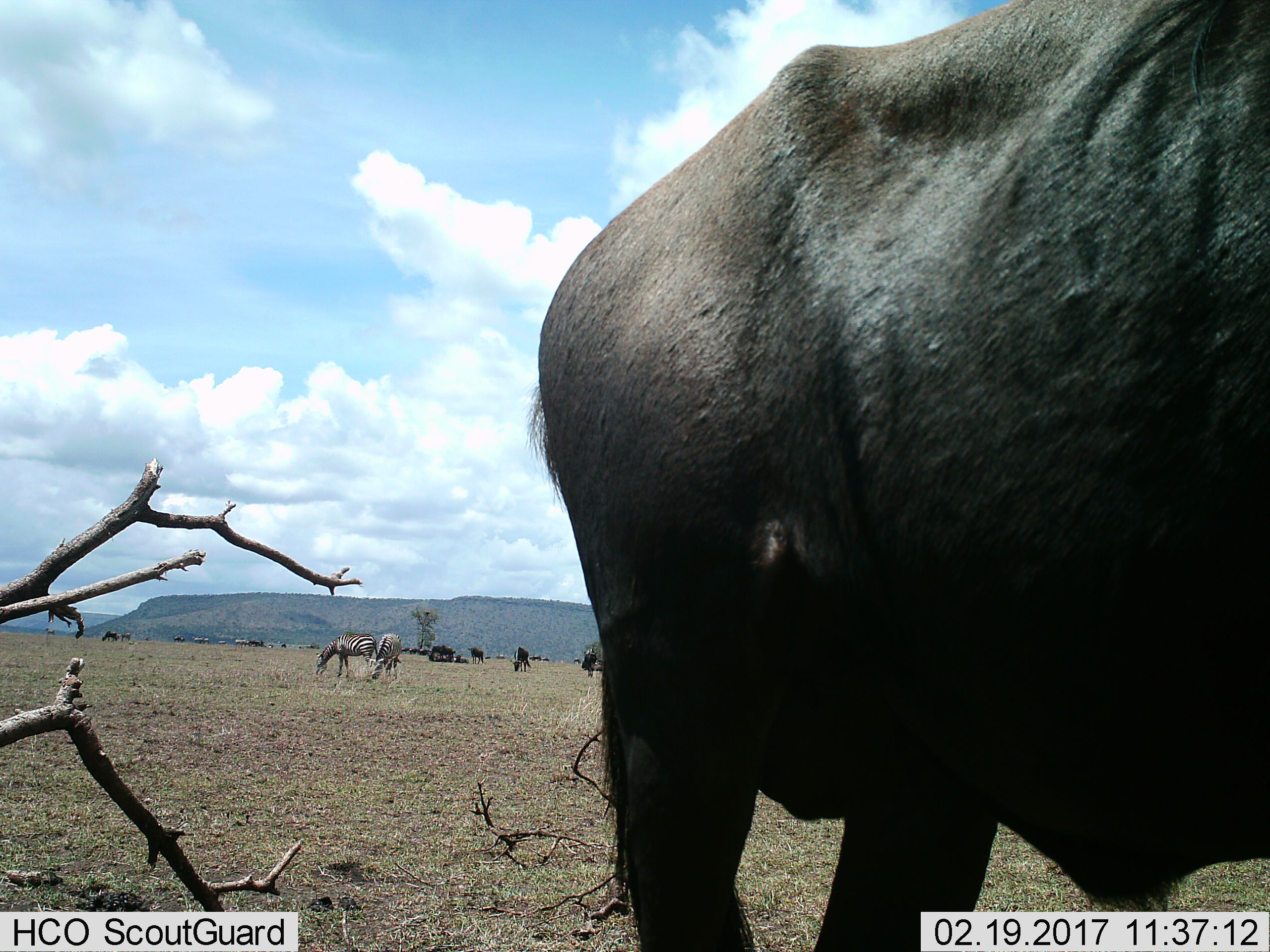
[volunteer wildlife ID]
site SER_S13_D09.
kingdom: Animalia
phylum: Chordata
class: Mammalia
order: Artiodactyla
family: Bovidae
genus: Connochaetes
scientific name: Connochaetes taurinus taurinus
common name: blue wildebeest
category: wildebeestblue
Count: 11-50.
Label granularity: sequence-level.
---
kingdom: Animalia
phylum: Chordata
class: Mammalia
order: Perissodactyla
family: Equidae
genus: Equus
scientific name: Equus quagga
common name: plains zebra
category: zebraplains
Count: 2.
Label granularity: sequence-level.